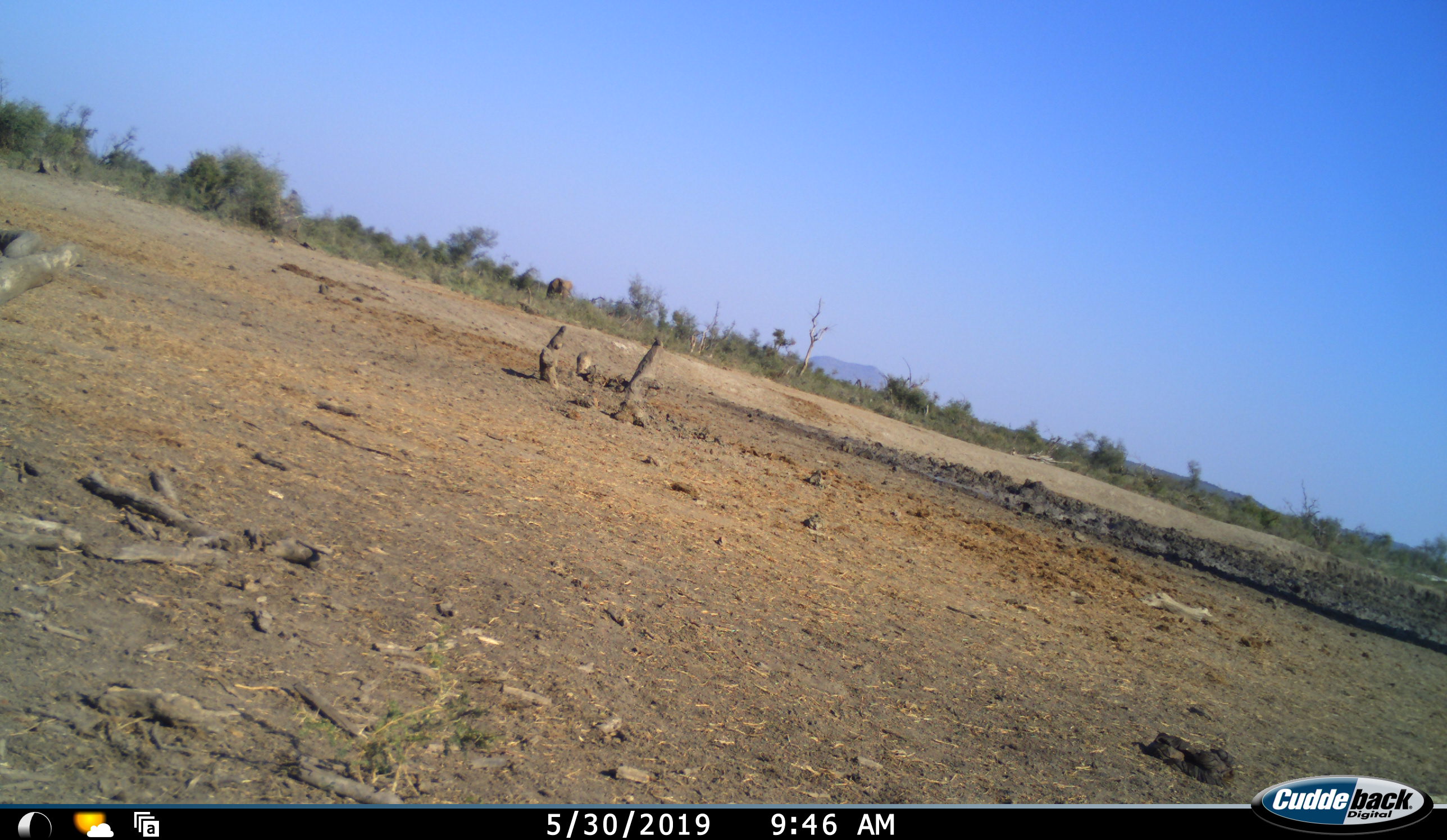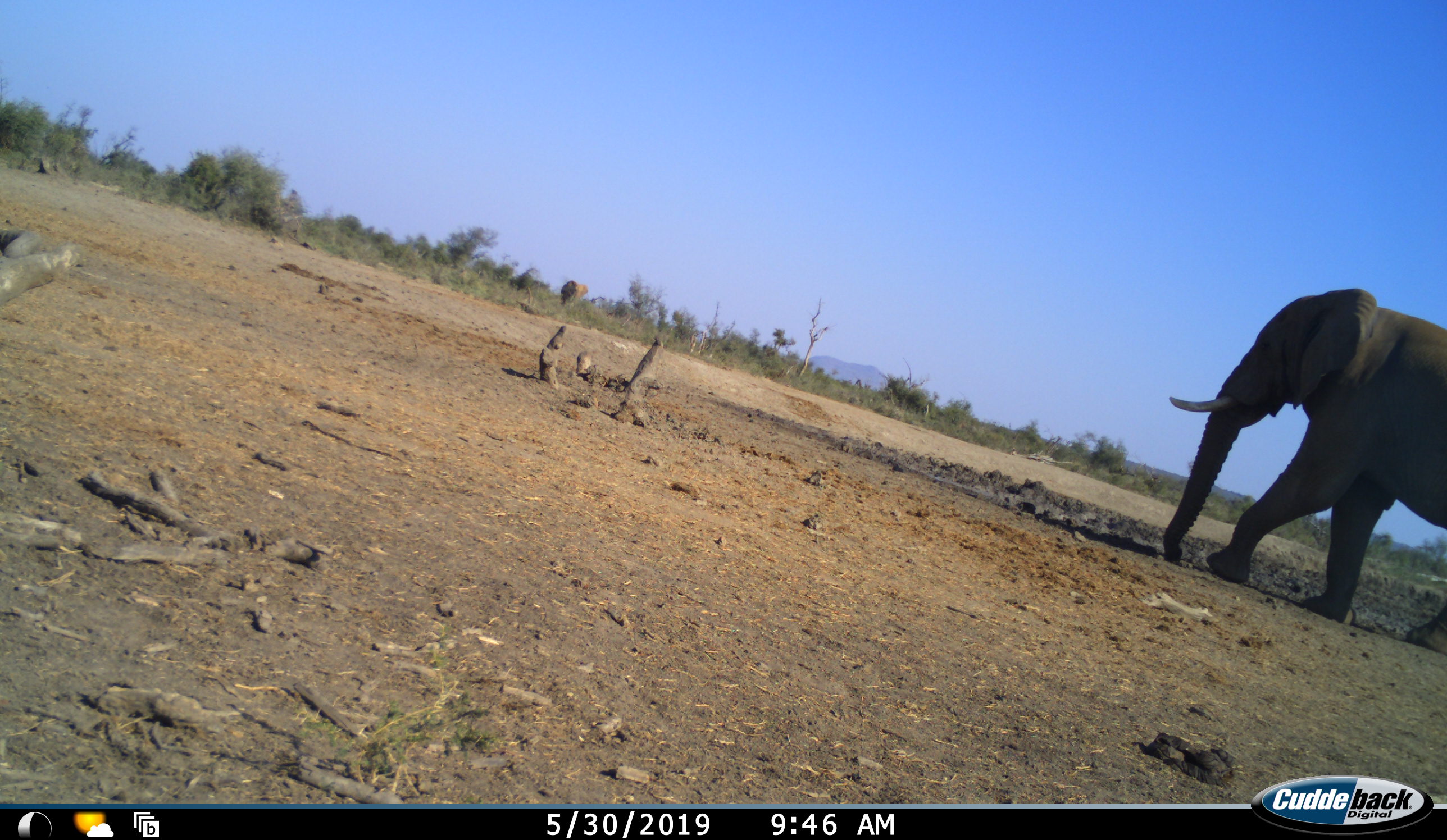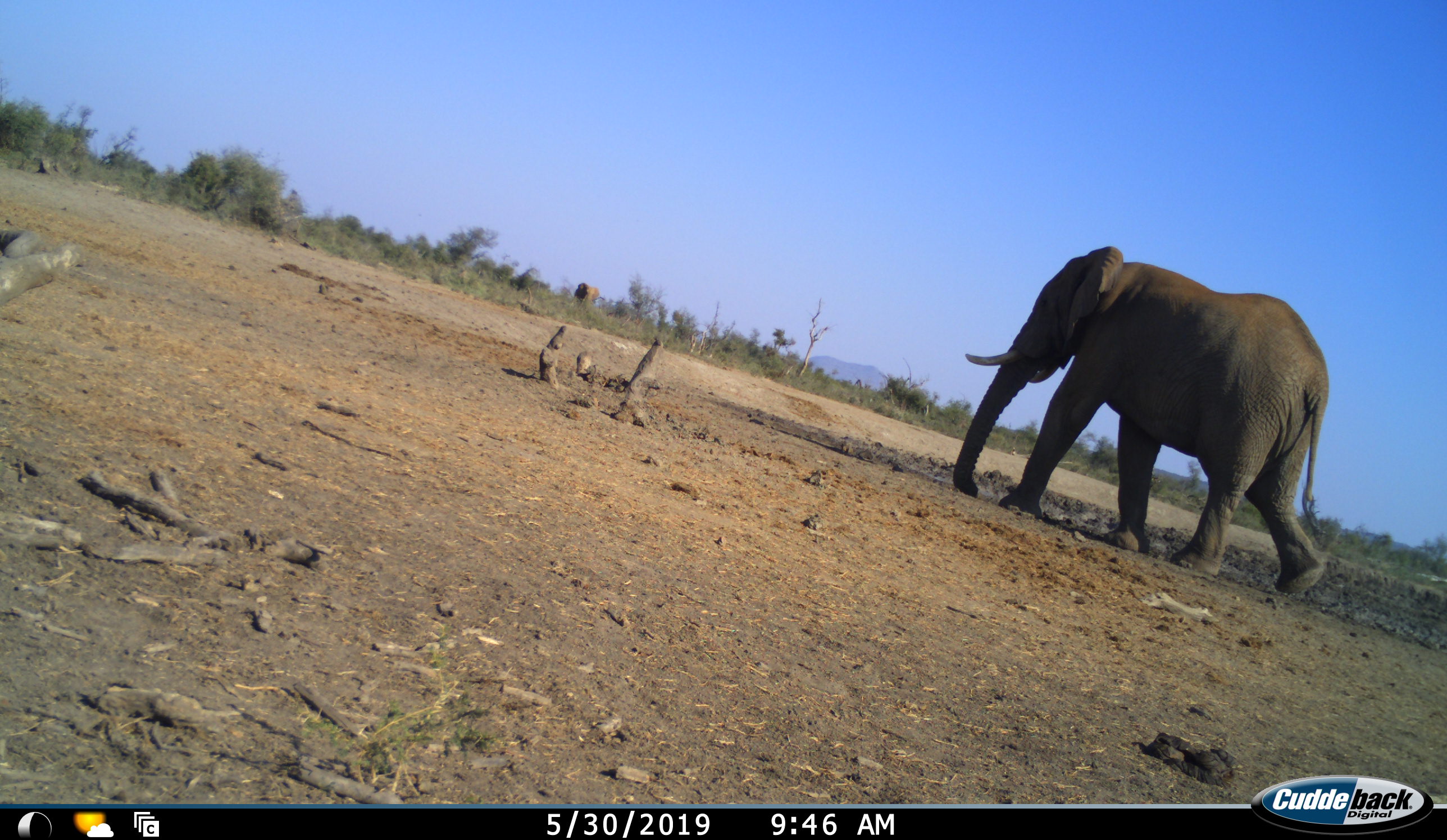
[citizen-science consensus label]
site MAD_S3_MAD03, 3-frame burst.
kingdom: Animalia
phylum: Chordata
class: Mammalia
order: Proboscidea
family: Elephantidae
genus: Loxodonta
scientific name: Loxodonta africana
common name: african bush elephant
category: elephant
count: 2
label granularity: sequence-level